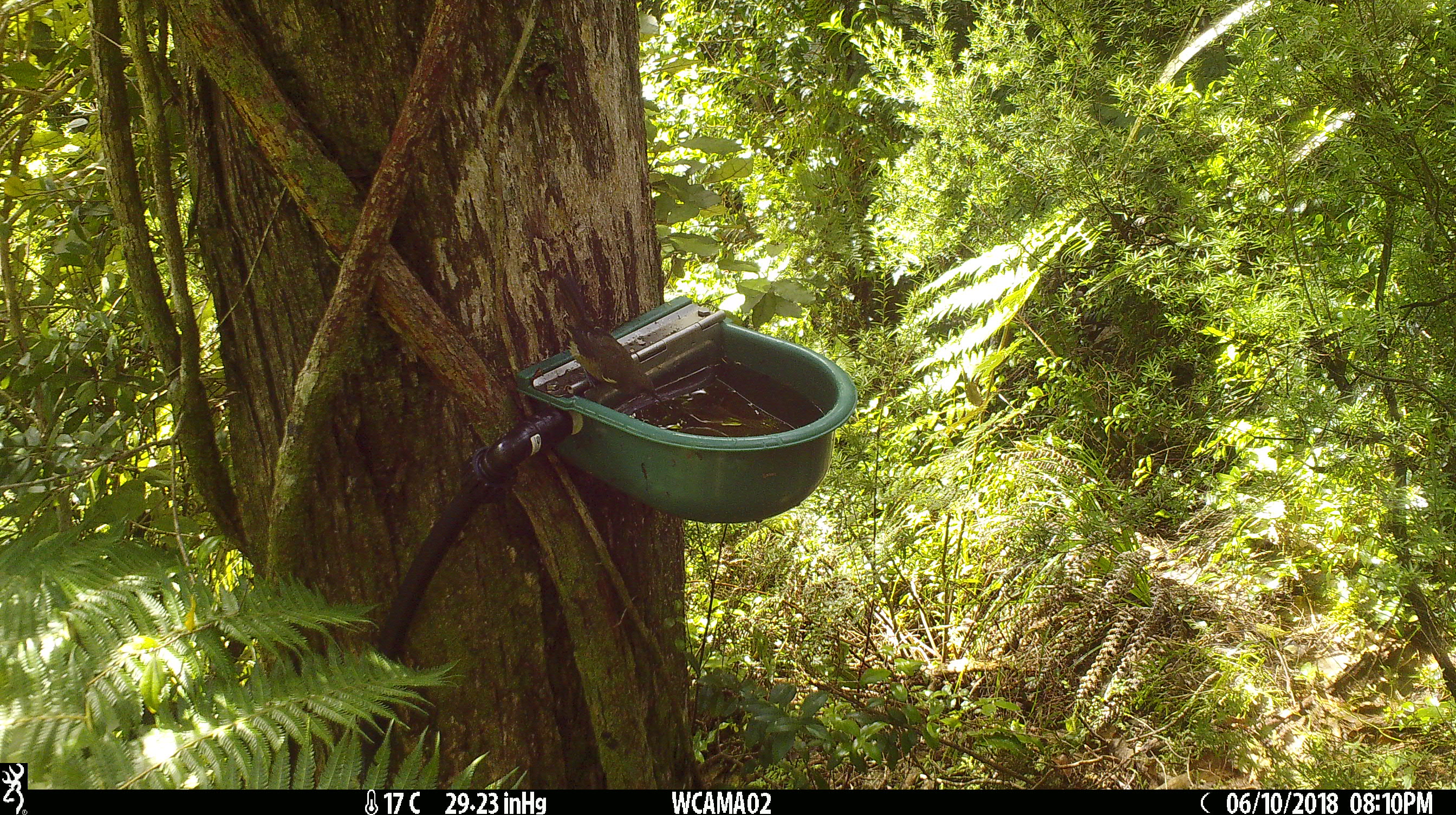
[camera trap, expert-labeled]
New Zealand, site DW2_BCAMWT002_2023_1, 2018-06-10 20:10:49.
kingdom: Animalia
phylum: Chordata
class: Aves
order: Passeriformes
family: Meliphagidae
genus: Anthornis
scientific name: Anthornis melanura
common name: new zealand bellbird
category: bellbird